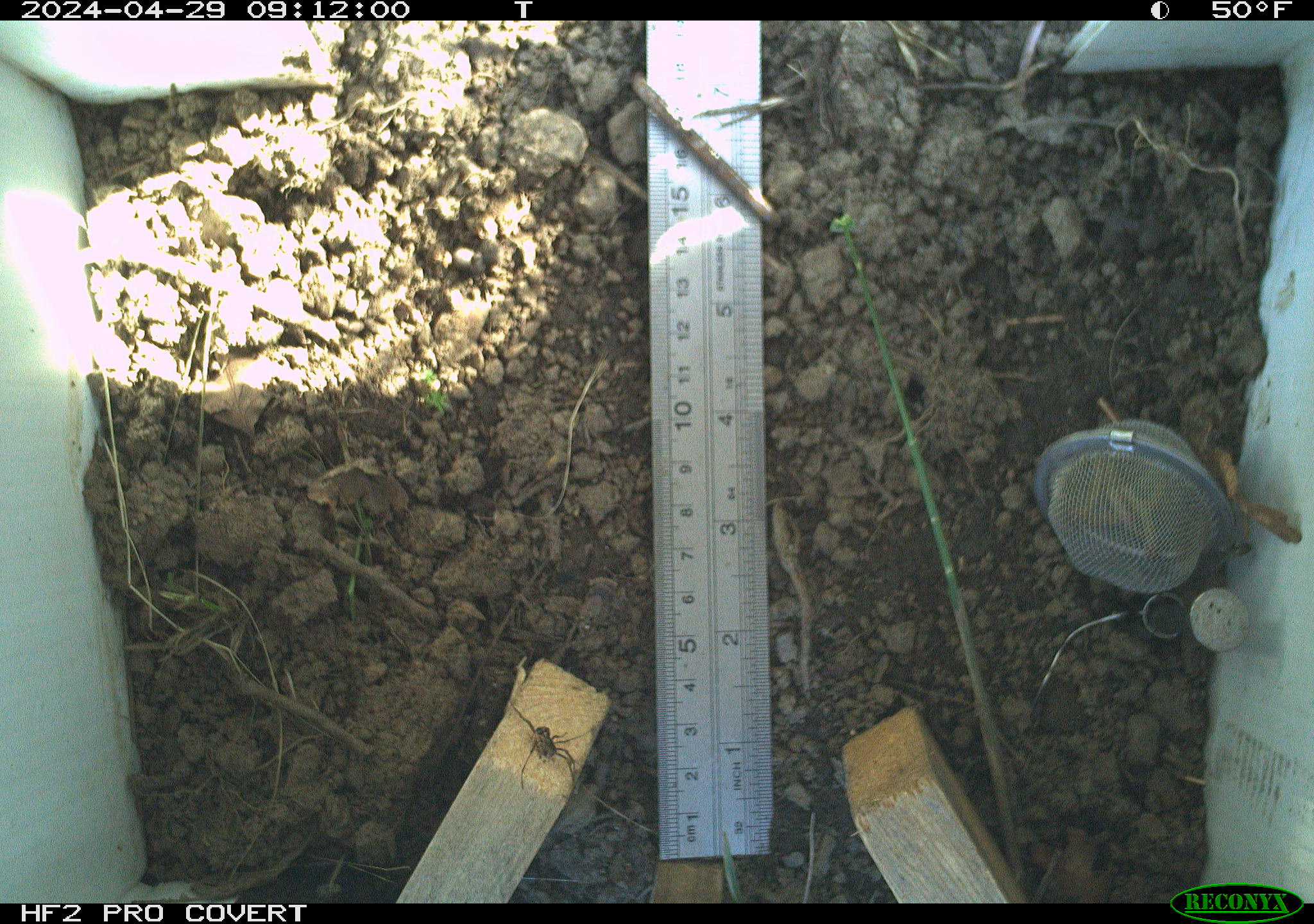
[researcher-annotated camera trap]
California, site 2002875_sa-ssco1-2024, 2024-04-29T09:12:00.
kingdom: Animalia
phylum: Arthropoda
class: Arachnida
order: Araneae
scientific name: Araneae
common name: spider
Spider (Araneae).